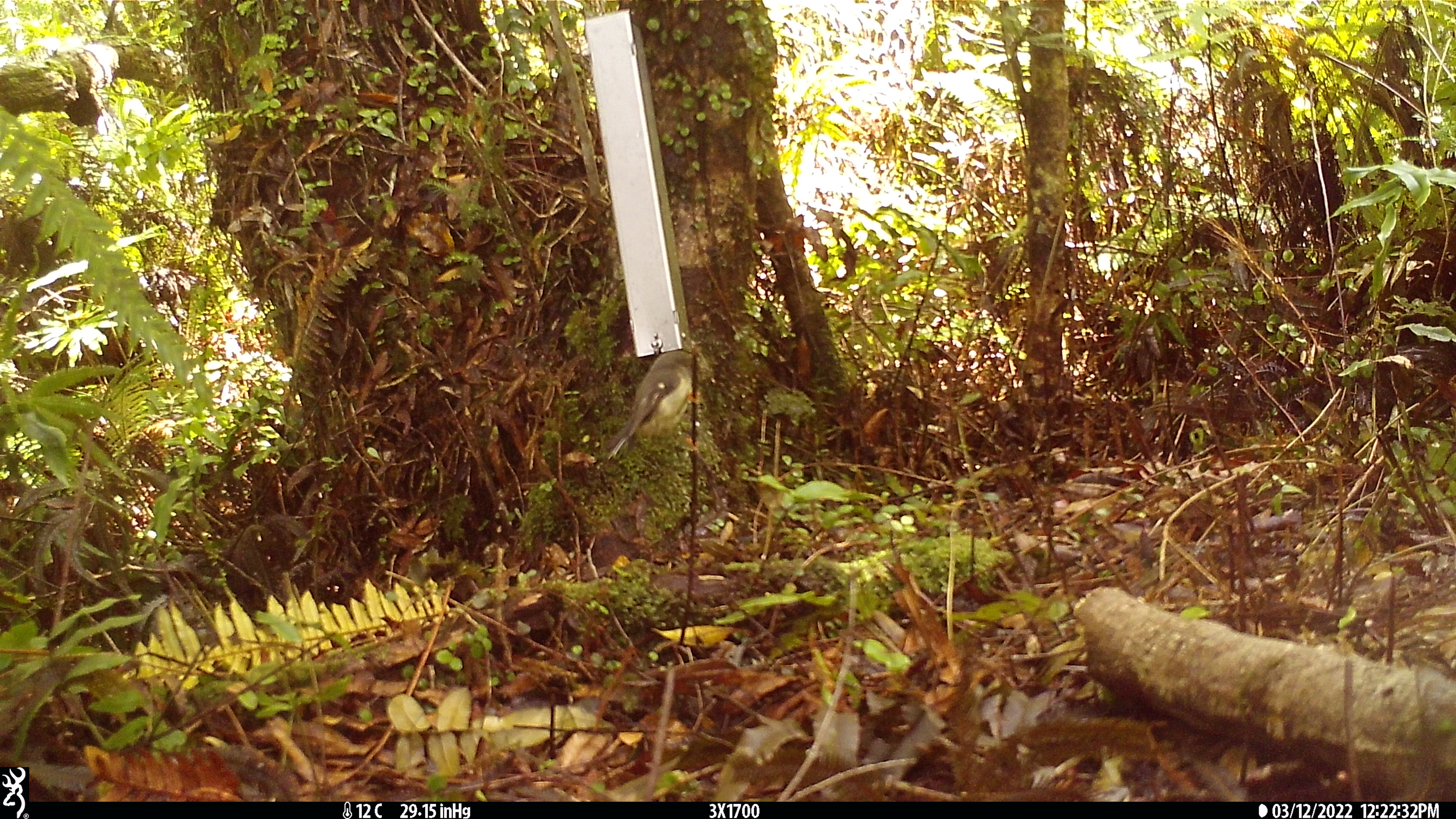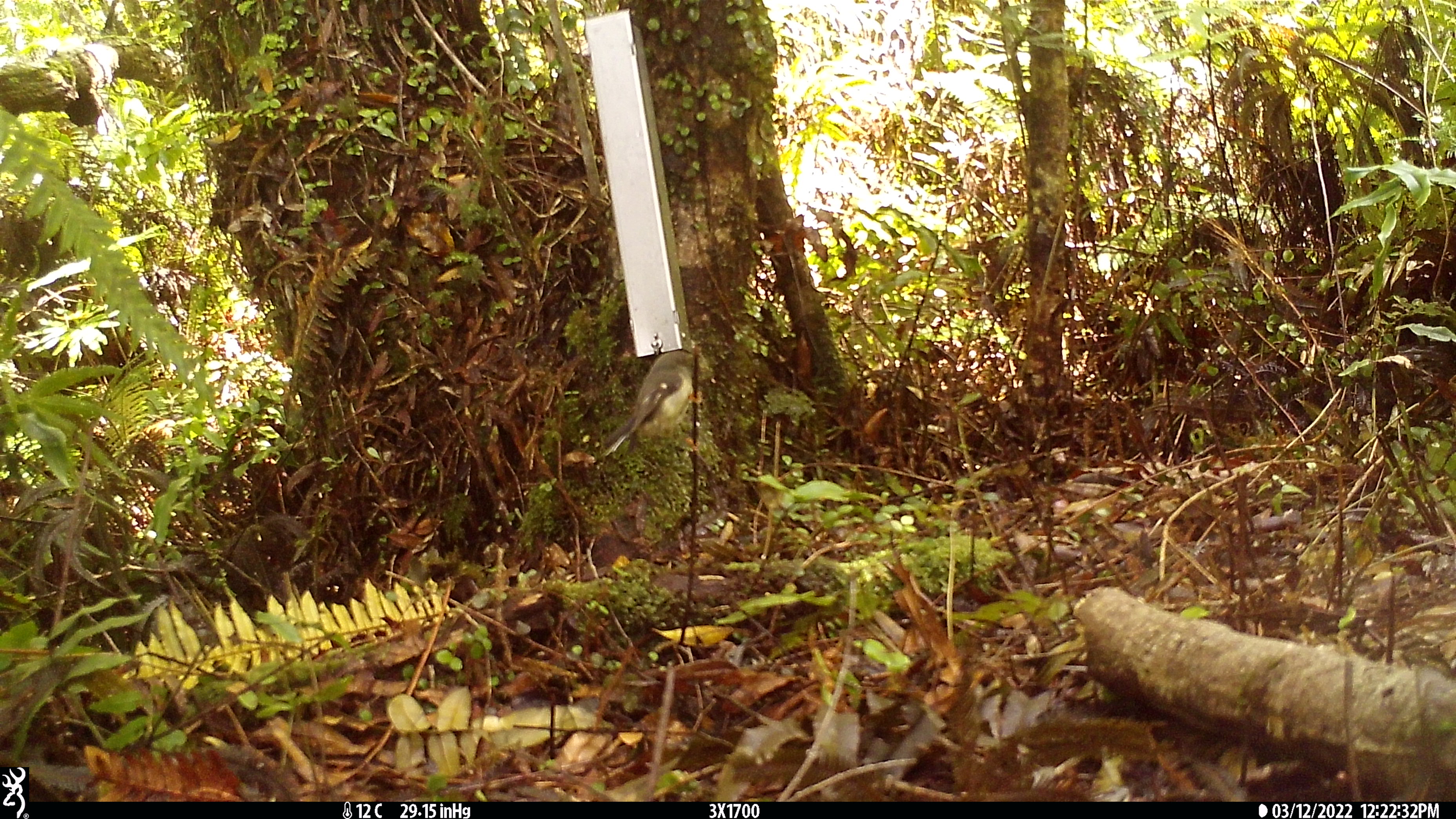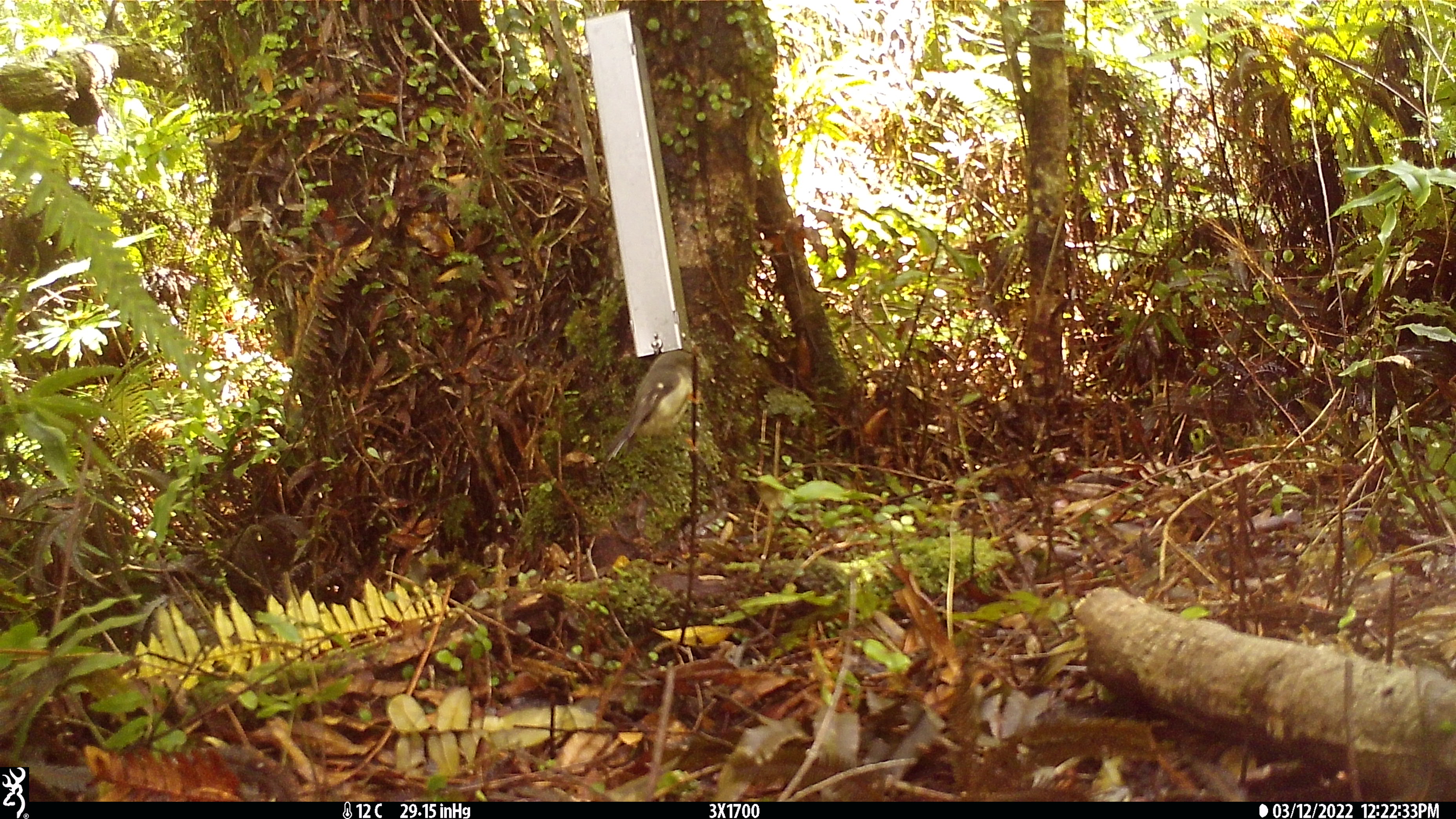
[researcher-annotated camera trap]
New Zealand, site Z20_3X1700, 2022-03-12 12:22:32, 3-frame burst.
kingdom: Animalia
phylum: Chordata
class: Aves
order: Passeriformes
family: Petroicidae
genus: Petroica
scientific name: Petroica macrocephala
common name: tomtit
Tomtit (Petroica macrocephala).